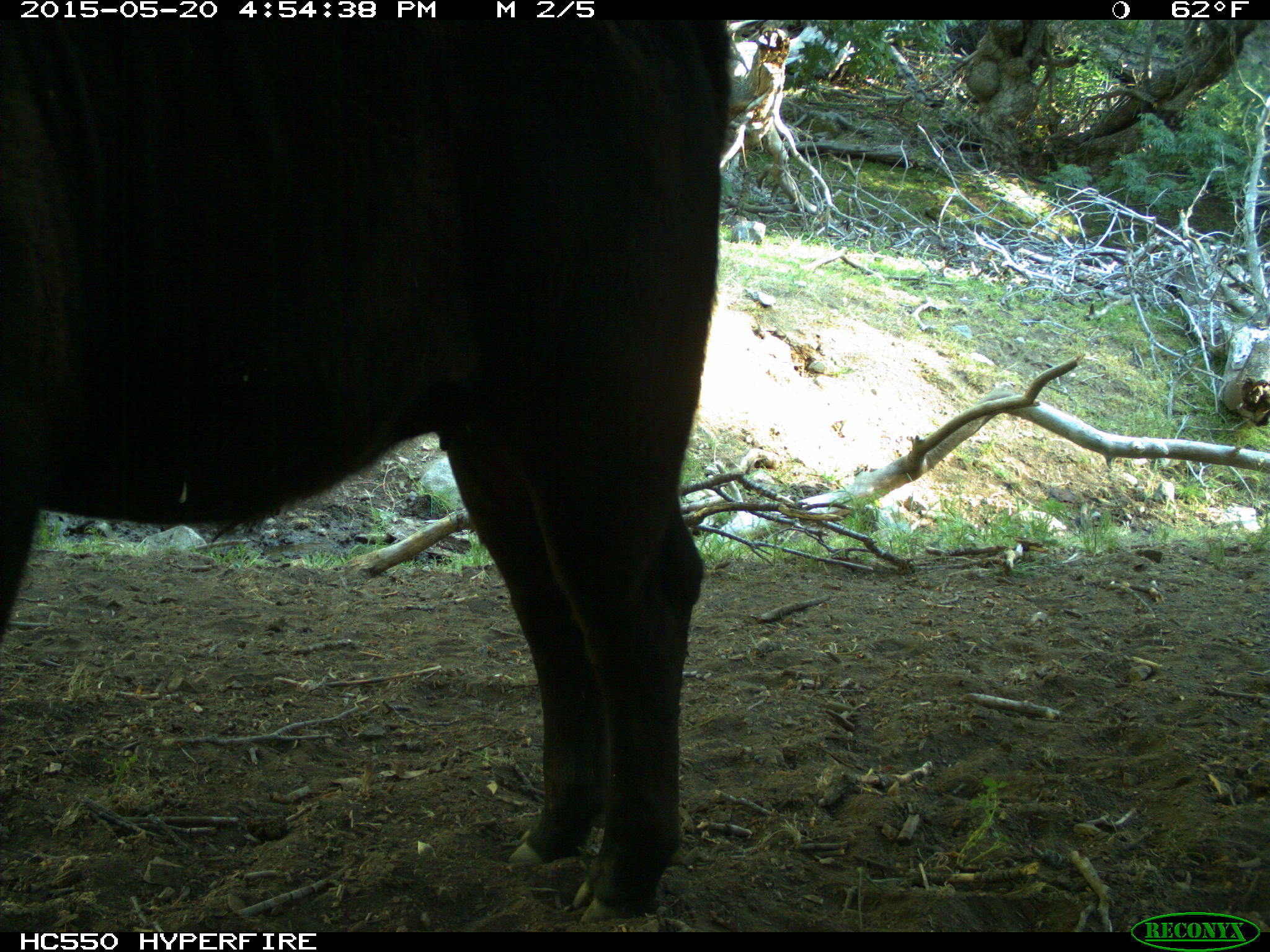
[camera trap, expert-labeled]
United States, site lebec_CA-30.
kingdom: Animalia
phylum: Chordata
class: Mammalia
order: Artiodactyla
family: Bovidae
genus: Bos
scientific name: Bos taurus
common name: domestic cow